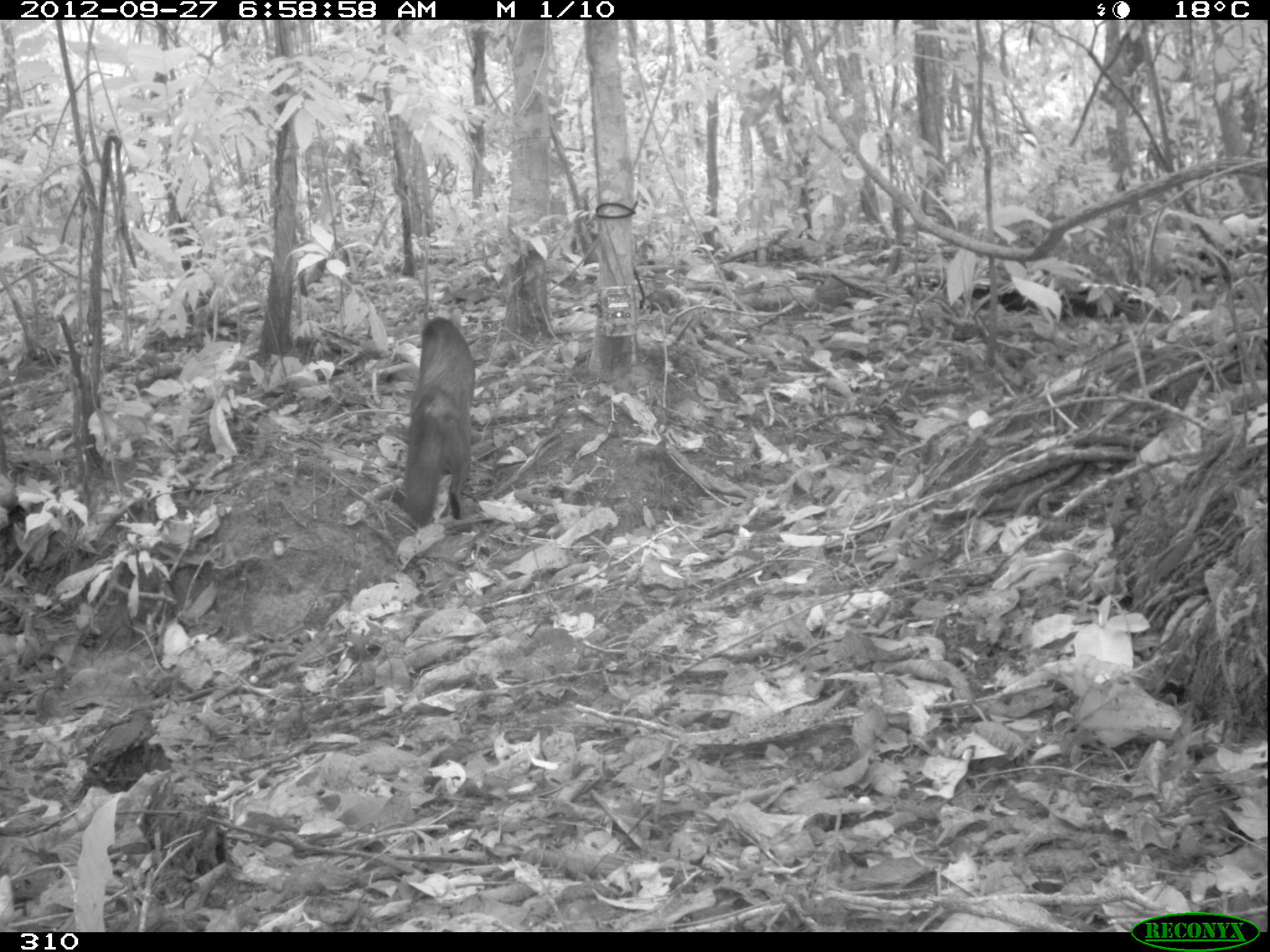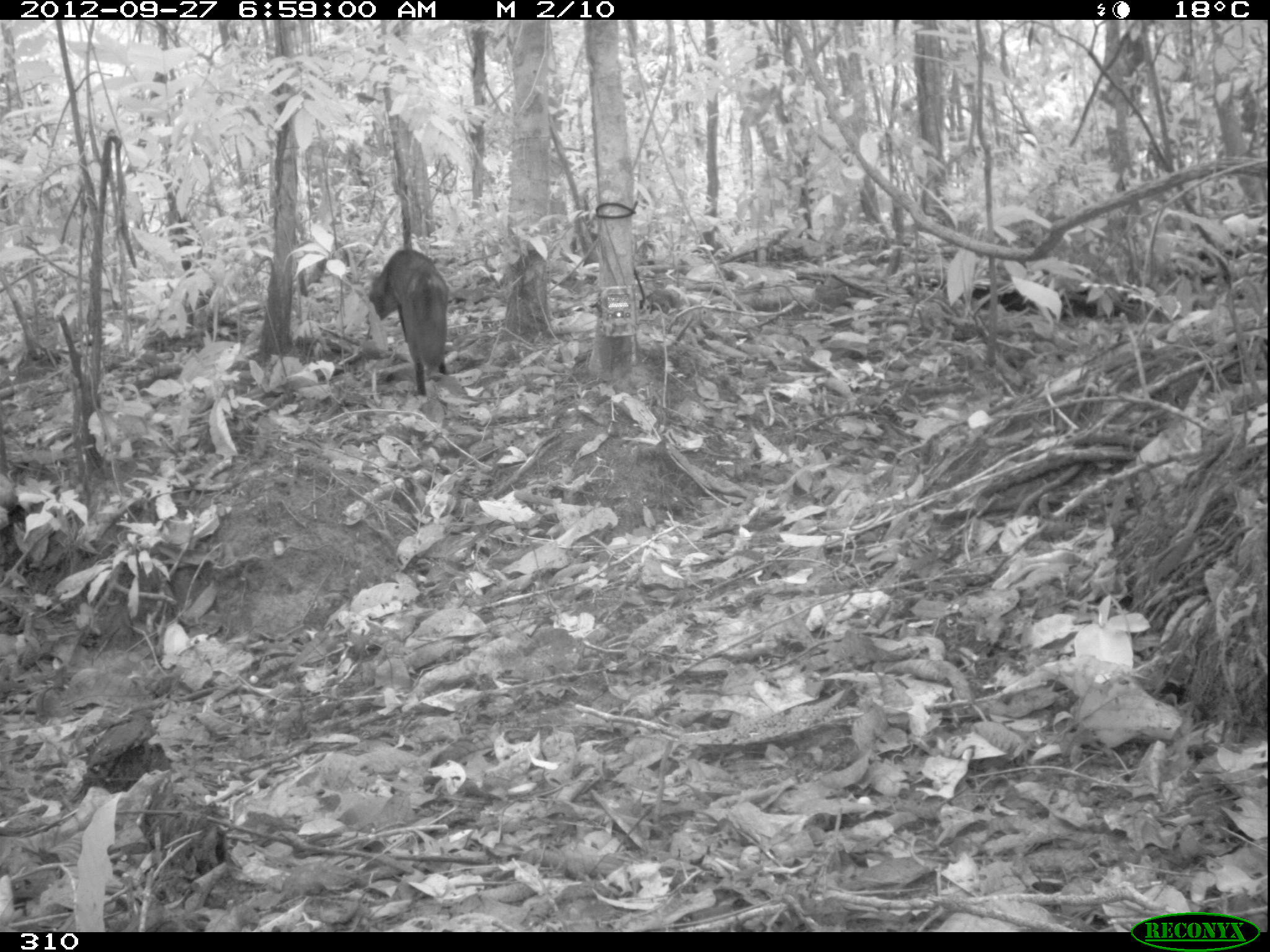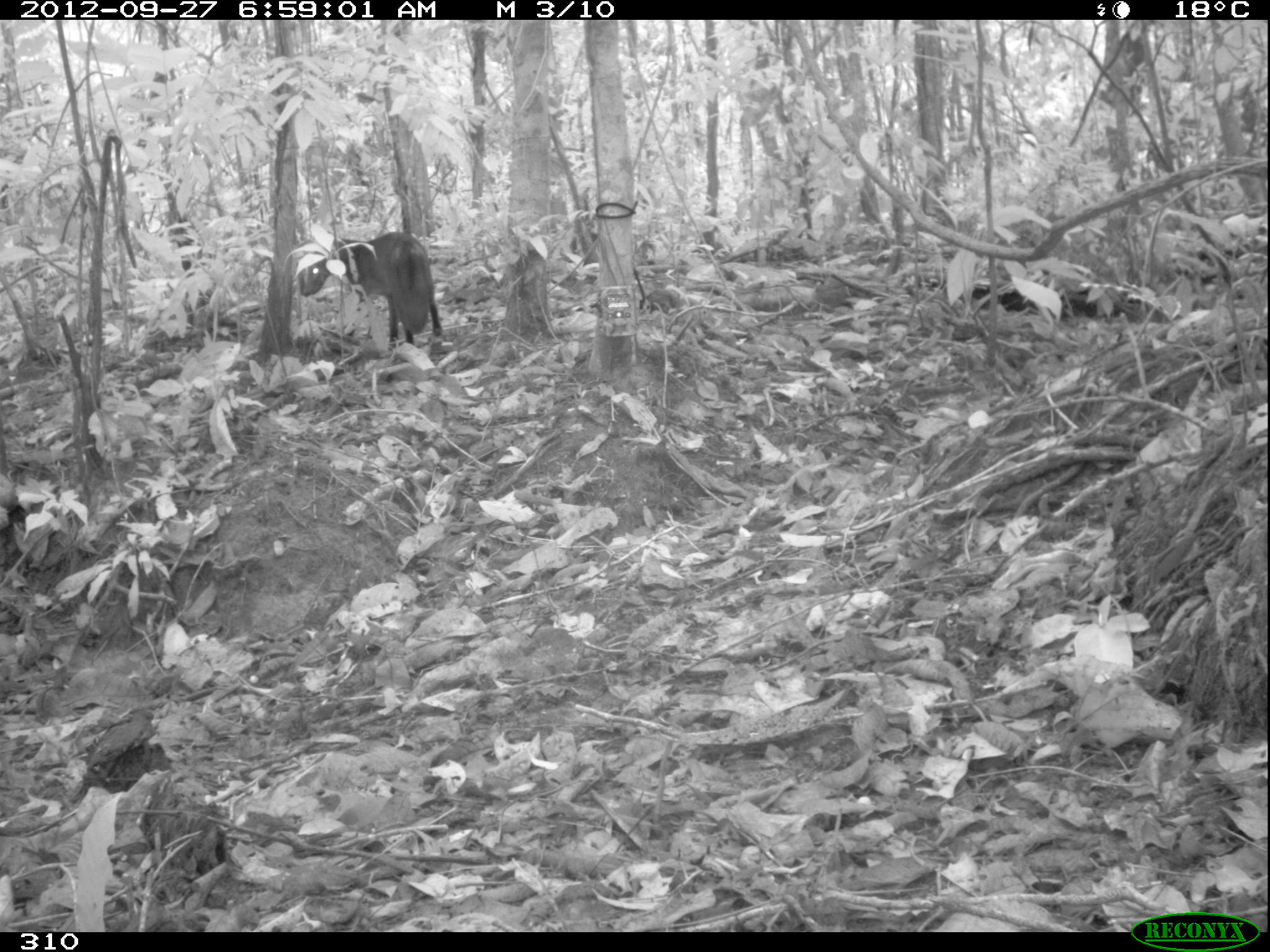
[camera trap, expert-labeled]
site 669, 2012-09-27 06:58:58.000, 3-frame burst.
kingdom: Animalia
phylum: Chordata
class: Mammalia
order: Carnivora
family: Canidae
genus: Atelocynus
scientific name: Atelocynus microtis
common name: short-eared dog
Atelocynus microtis (short-eared dog).